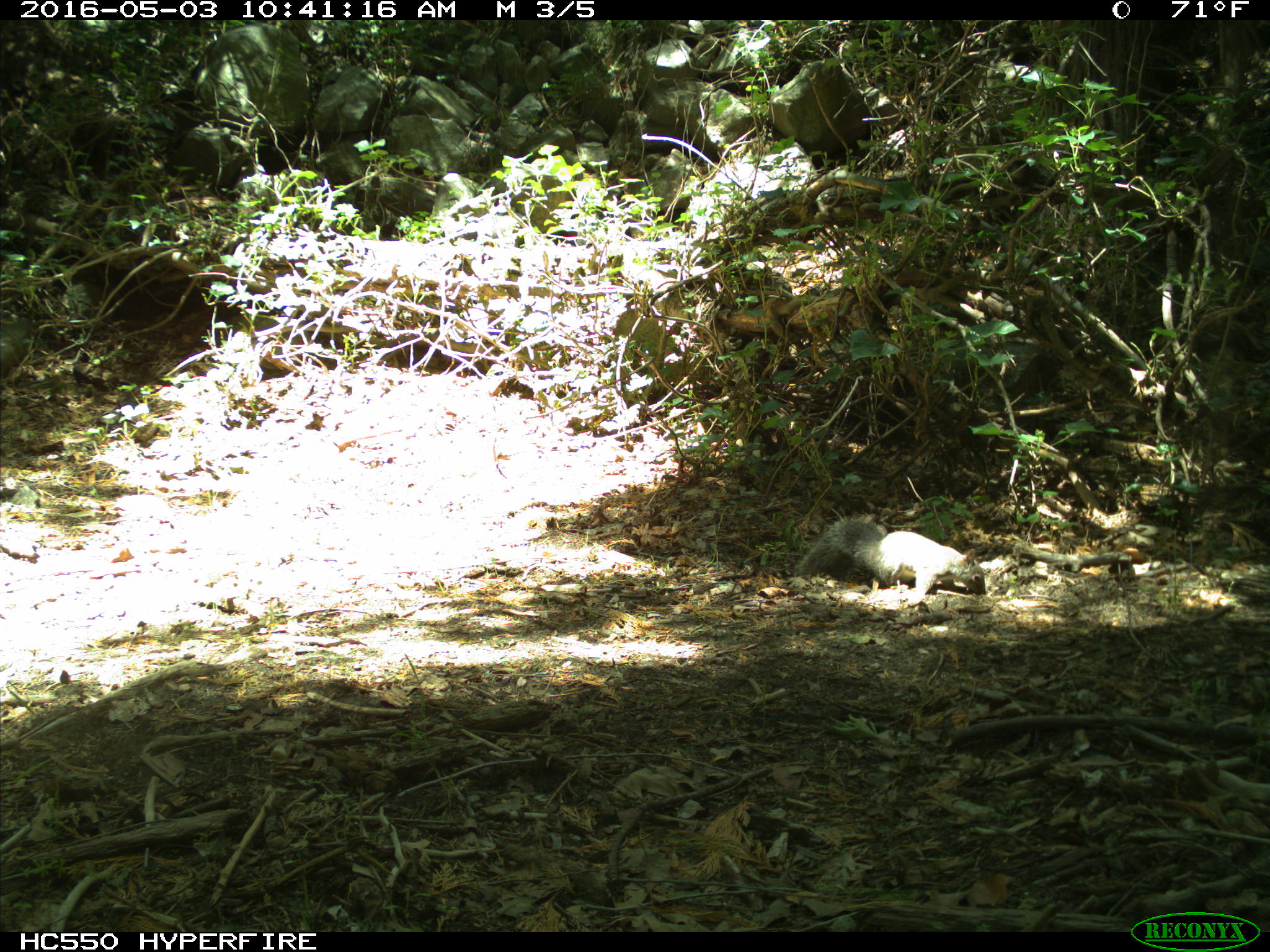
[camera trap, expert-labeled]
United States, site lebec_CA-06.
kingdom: Animalia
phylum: Chordata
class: Mammalia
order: Rodentia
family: Sciuridae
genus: Sciurus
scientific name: Sciurus carolinensis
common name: eastern gray squirrel